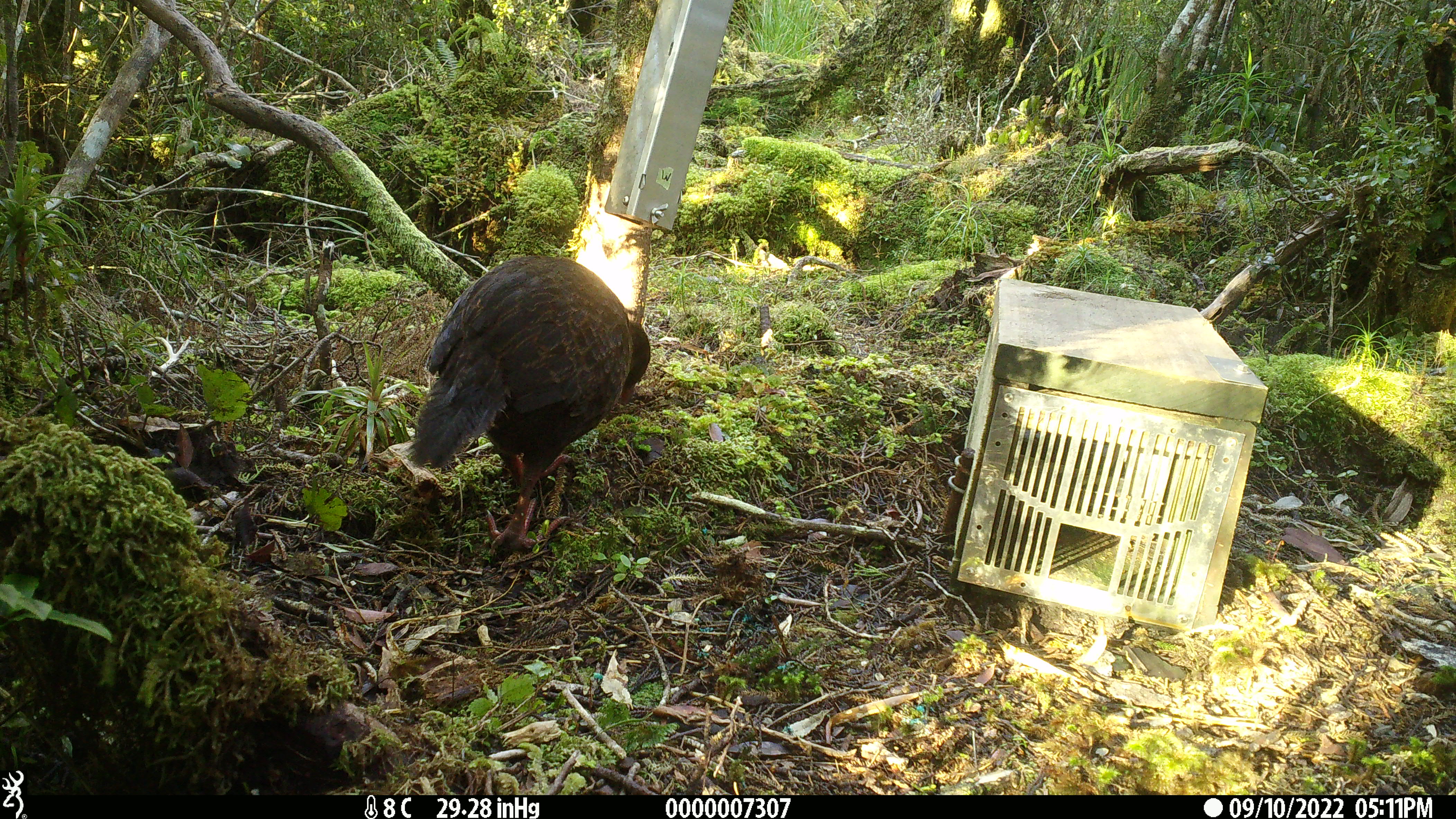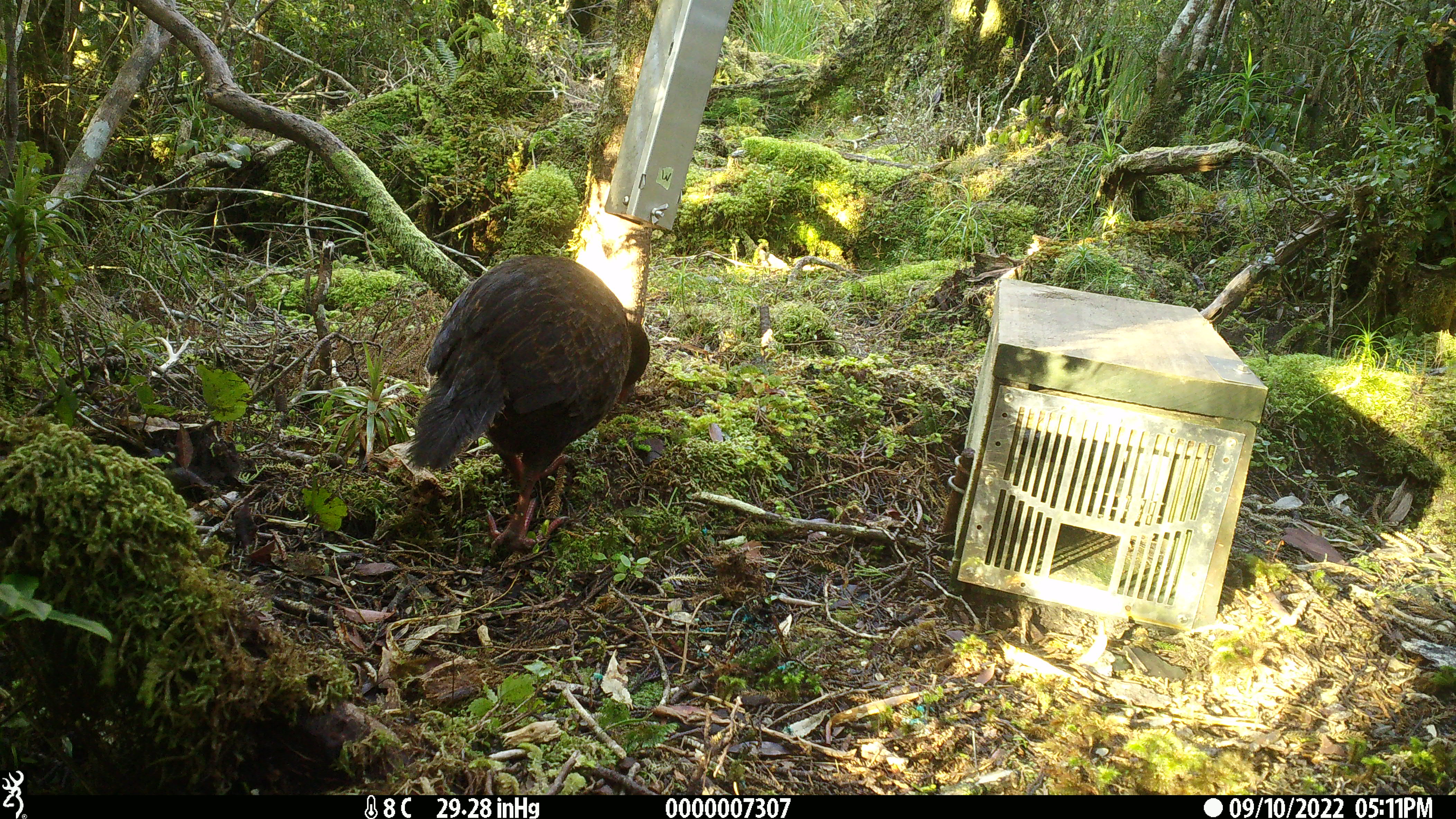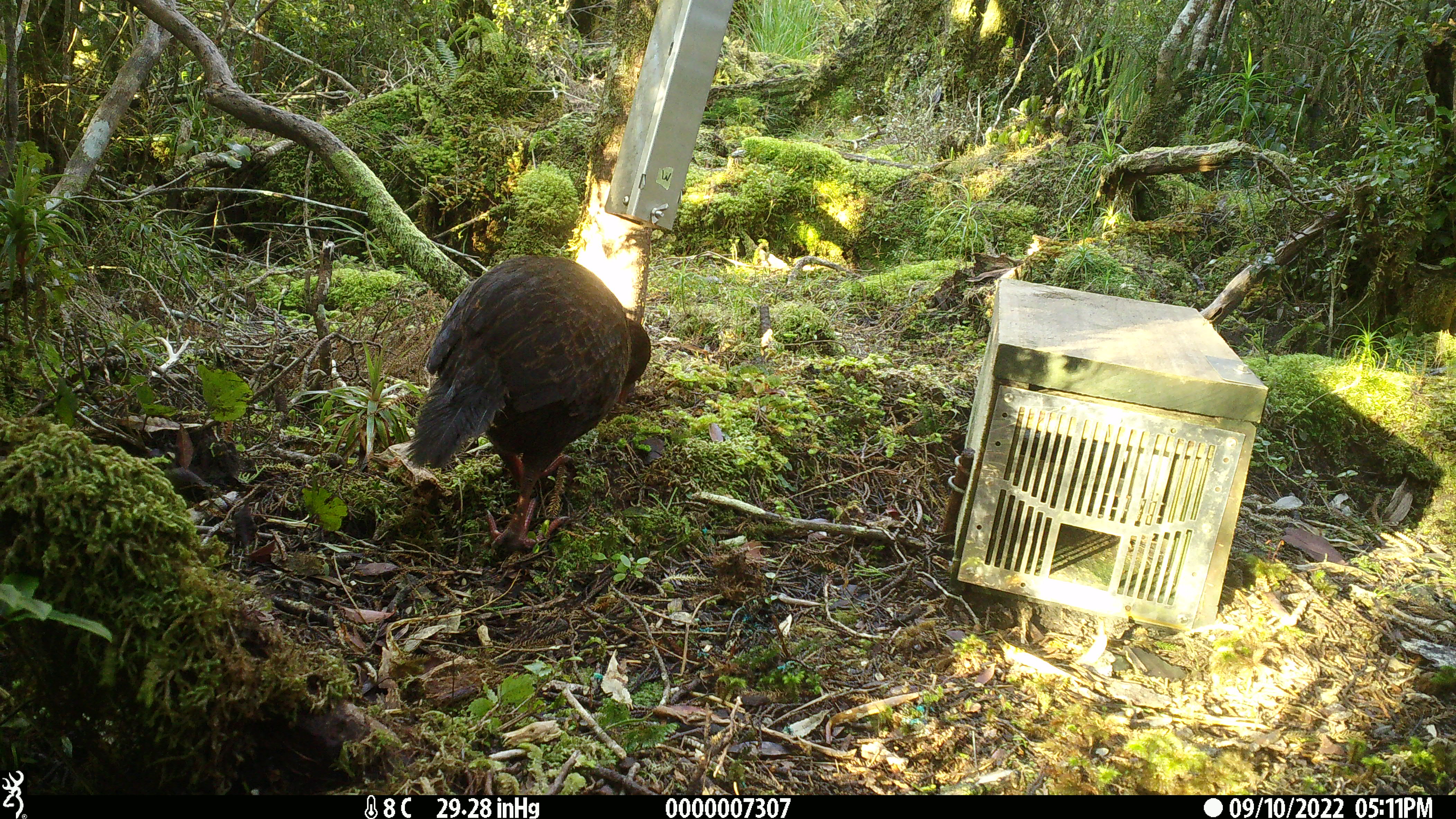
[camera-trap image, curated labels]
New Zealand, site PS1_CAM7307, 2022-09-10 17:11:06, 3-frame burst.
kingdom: Animalia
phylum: Chordata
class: Aves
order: Gruiformes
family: Rallidae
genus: Gallirallus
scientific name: Gallirallus australis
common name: weka